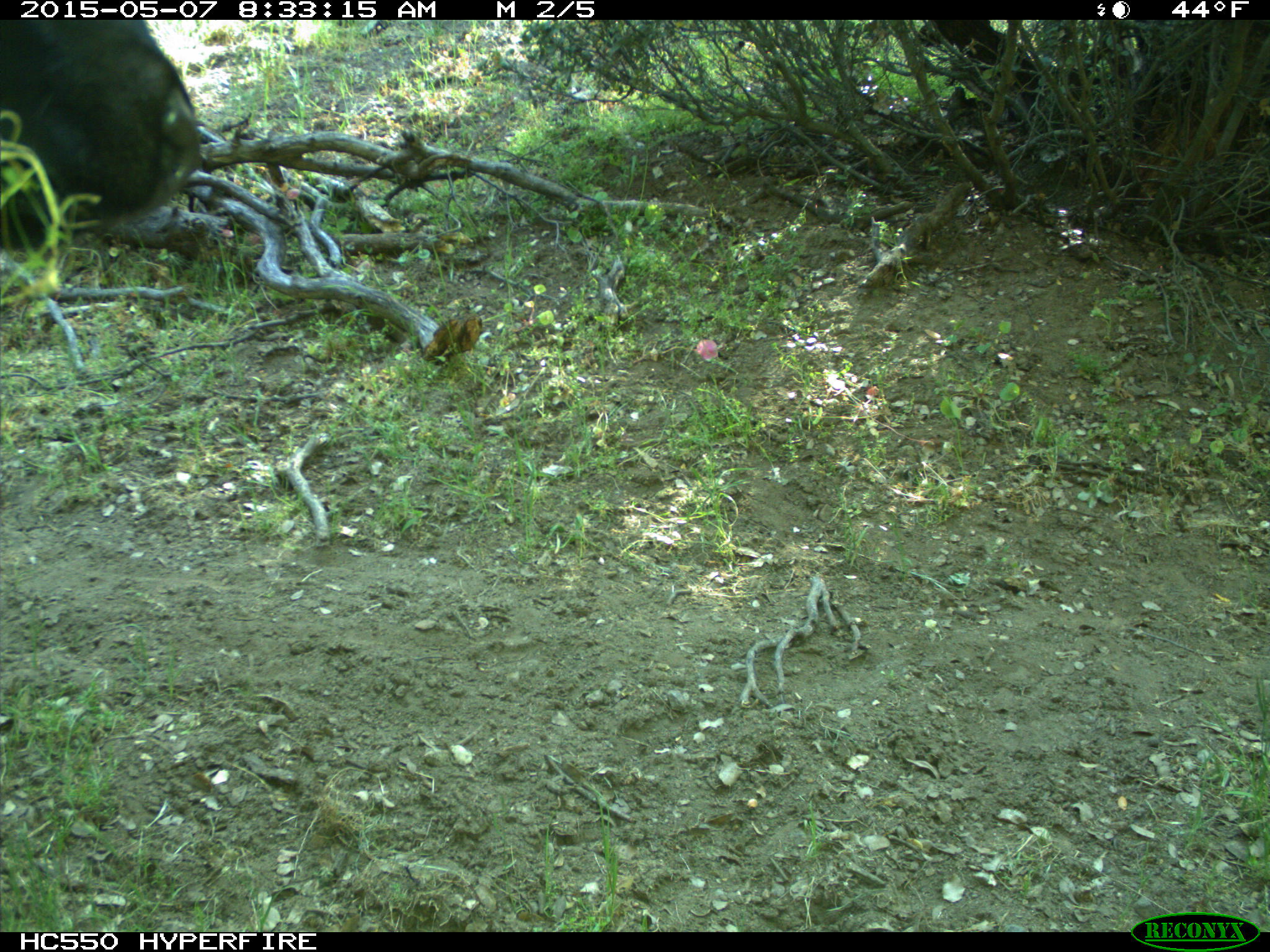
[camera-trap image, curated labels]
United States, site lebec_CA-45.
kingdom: Animalia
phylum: Chordata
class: Mammalia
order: Artiodactyla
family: Bovidae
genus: Bos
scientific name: Bos taurus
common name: domestic cow